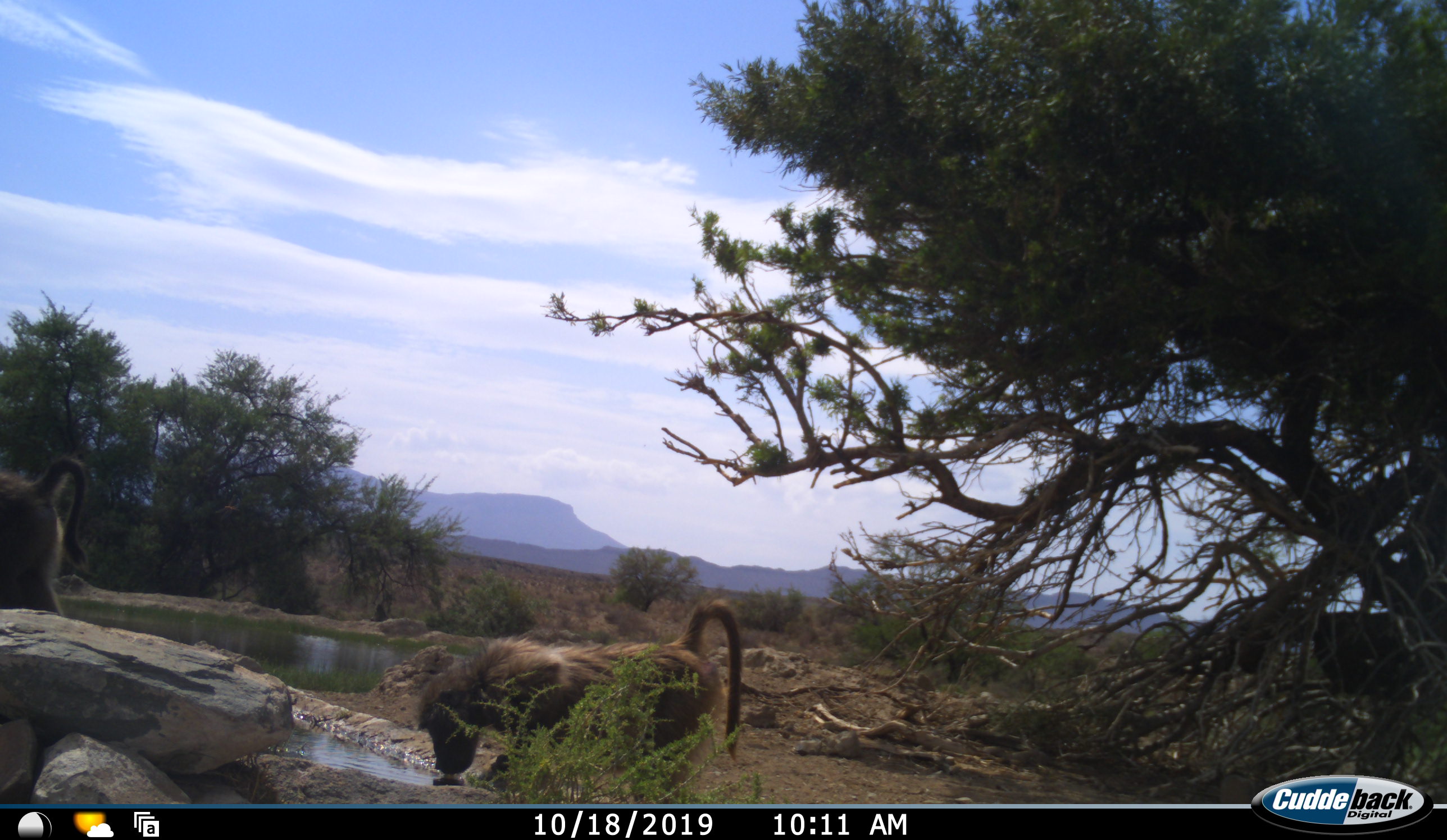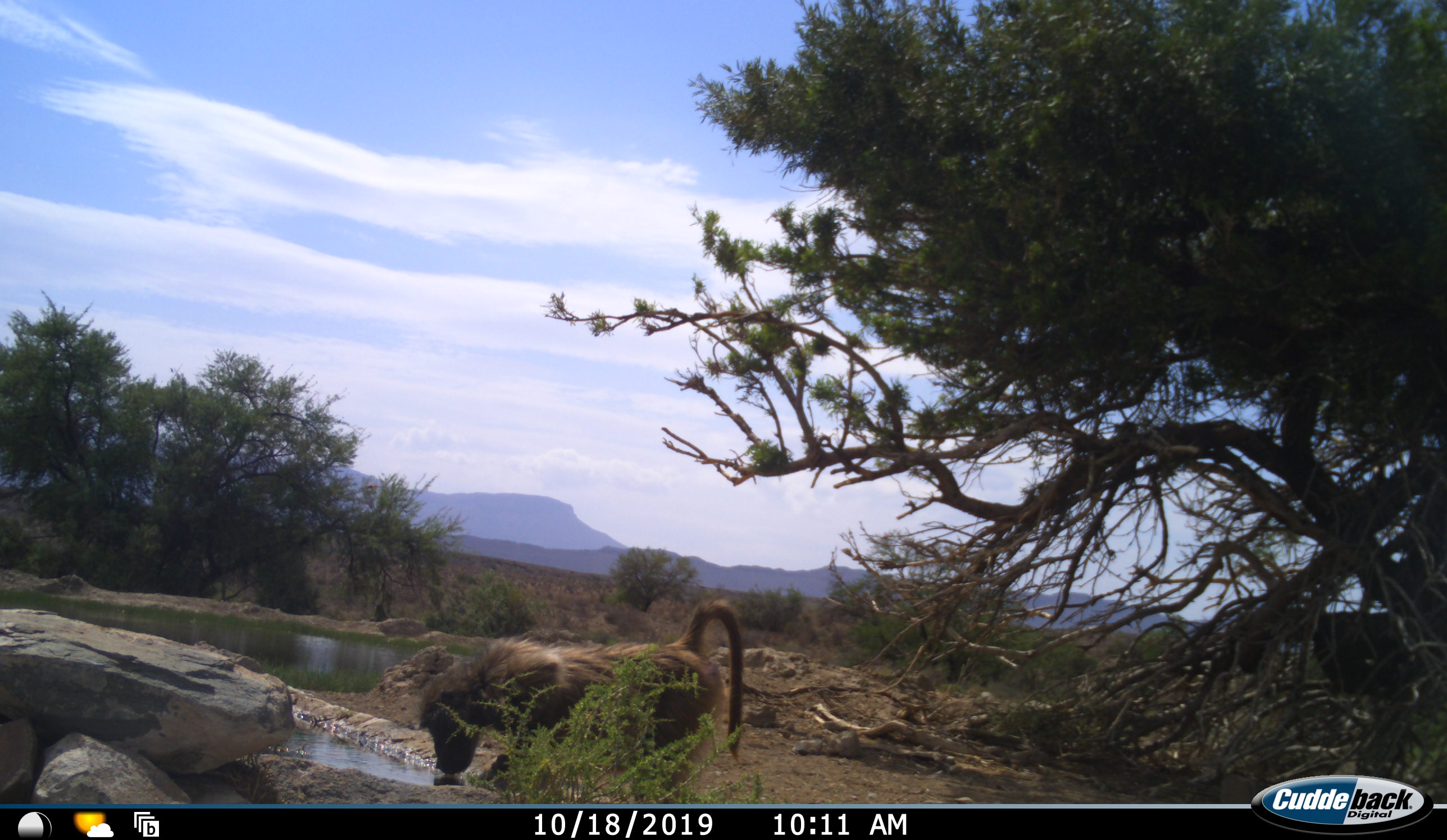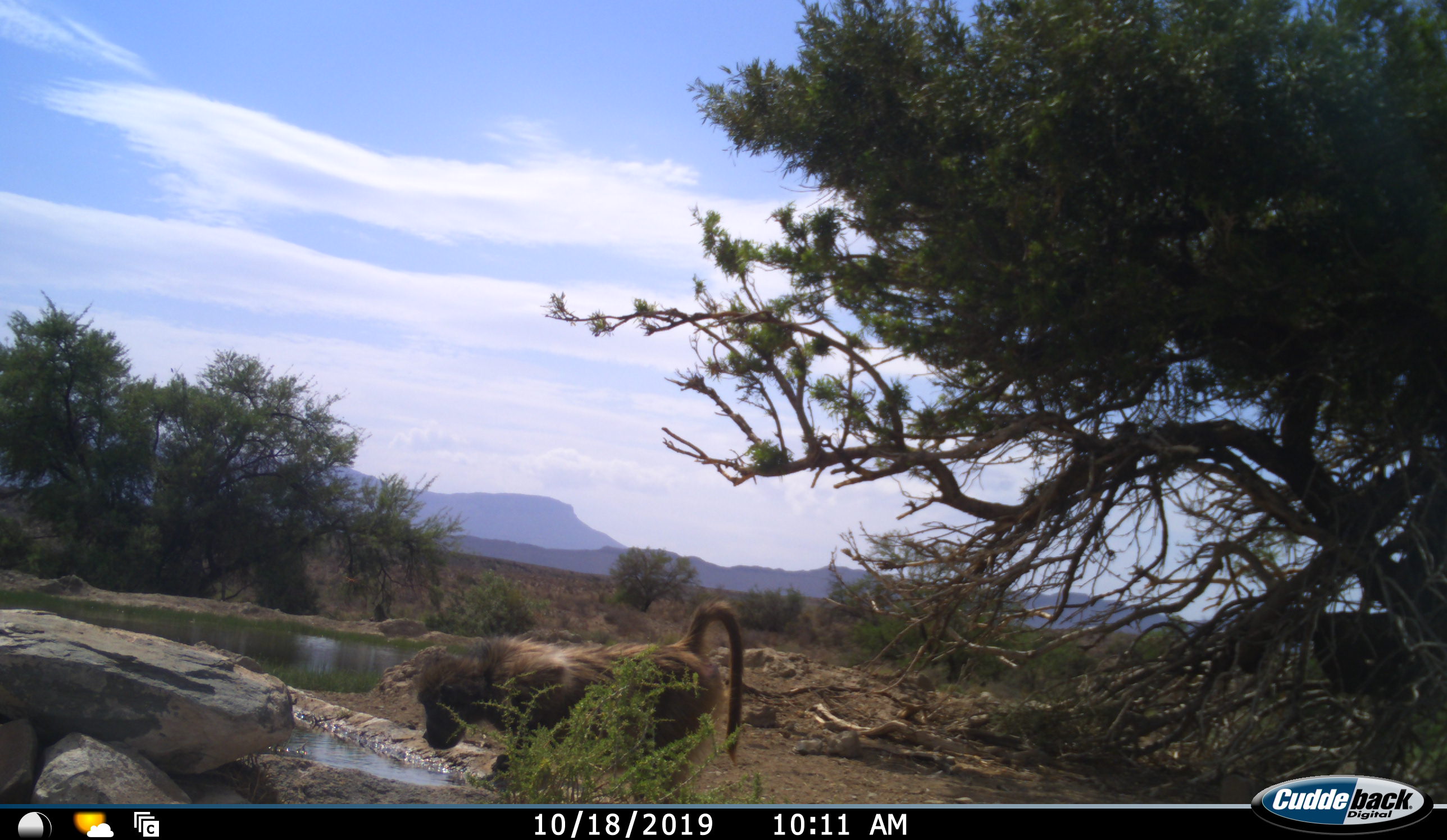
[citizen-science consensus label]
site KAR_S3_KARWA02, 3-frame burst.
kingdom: Animalia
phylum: Chordata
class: Mammalia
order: Primates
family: Cercopithecidae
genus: Papio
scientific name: Papio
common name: baboon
Baboon (Papio), count 2. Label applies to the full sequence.